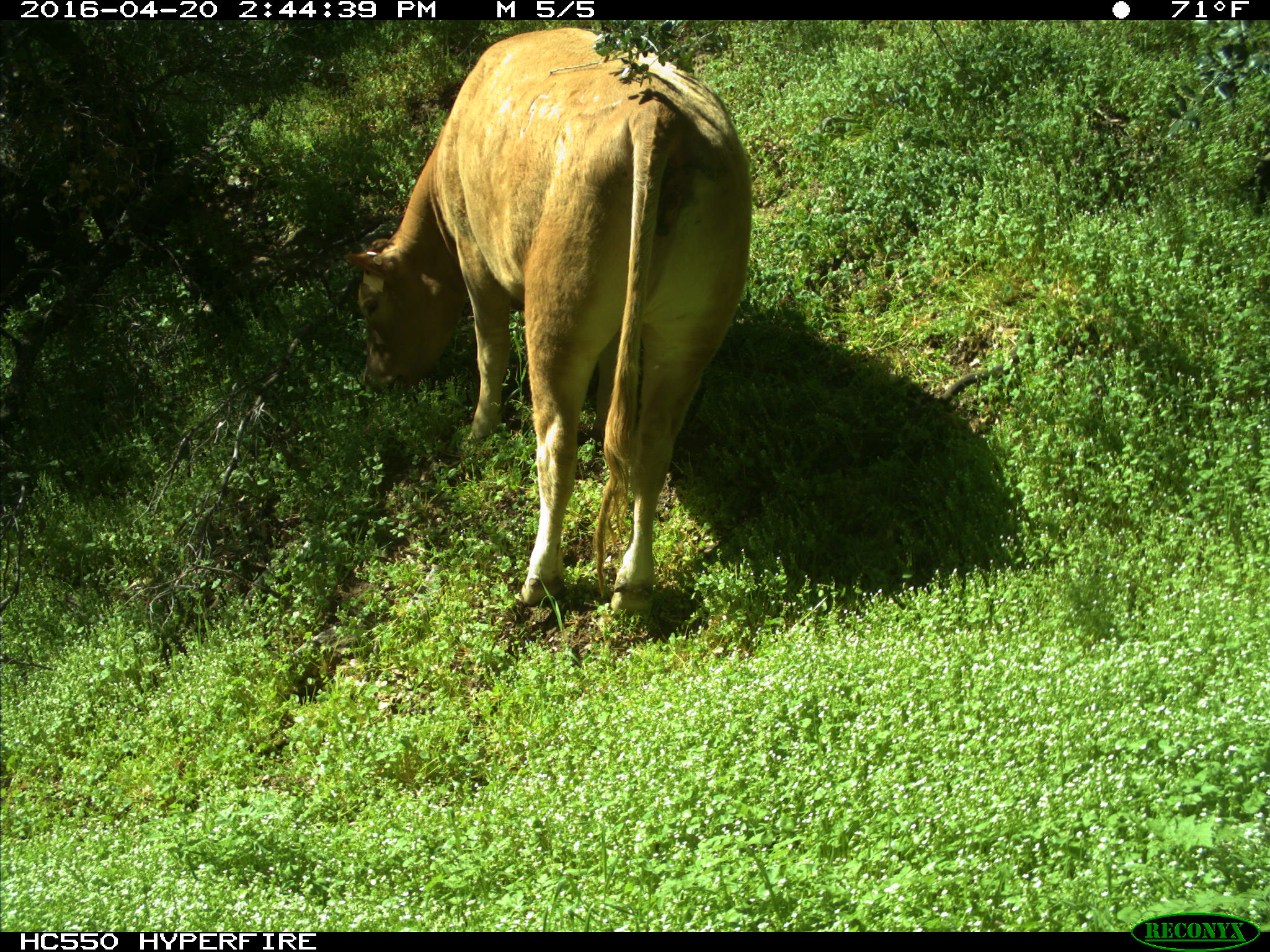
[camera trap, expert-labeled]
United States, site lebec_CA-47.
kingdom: Animalia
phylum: Chordata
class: Mammalia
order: Artiodactyla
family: Bovidae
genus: Bos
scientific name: Bos taurus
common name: domestic cow